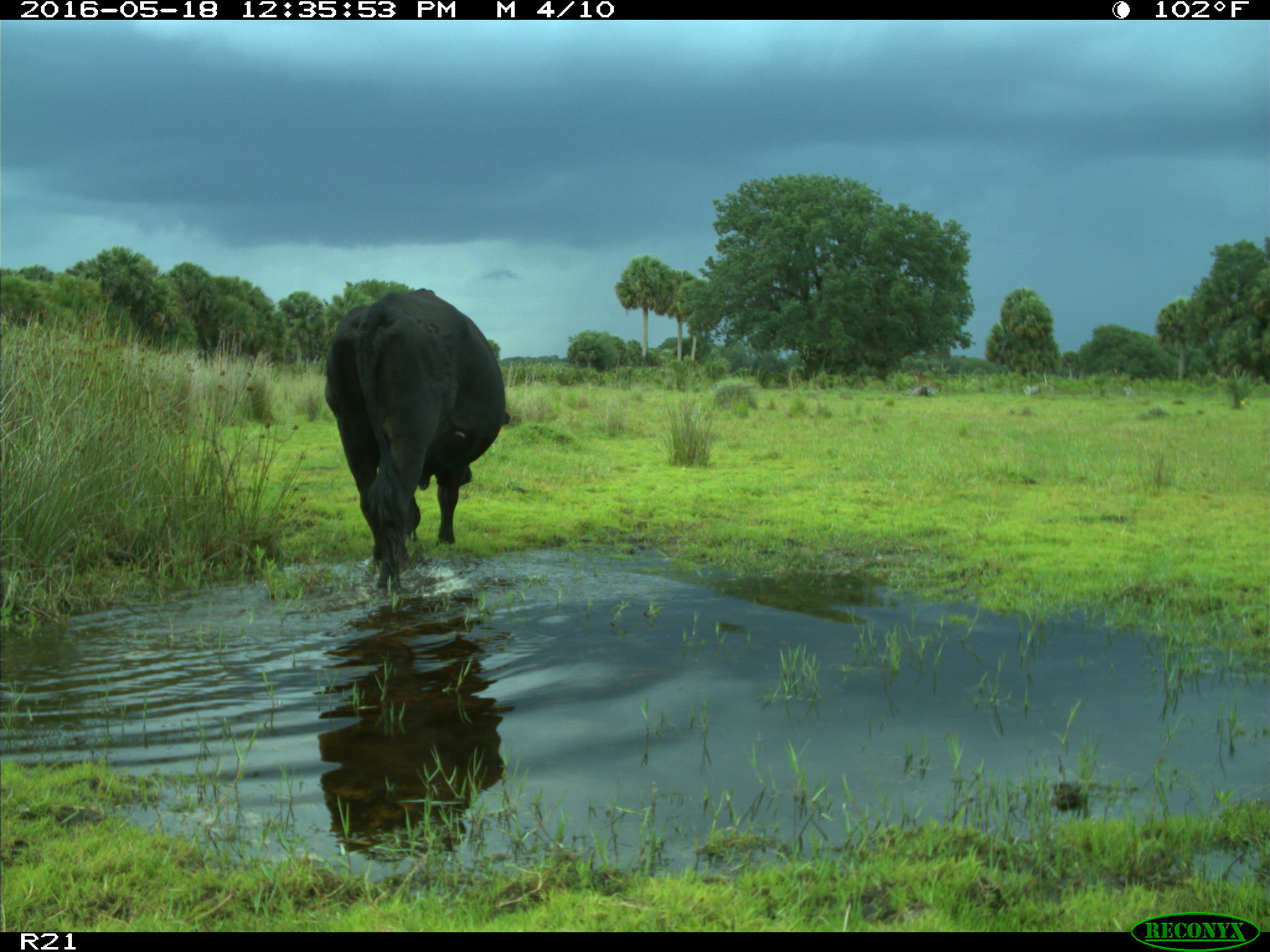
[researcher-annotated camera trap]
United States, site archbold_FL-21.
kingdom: Animalia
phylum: Chordata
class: Mammalia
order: Artiodactyla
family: Bovidae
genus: Bos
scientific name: Bos taurus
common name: domestic cow